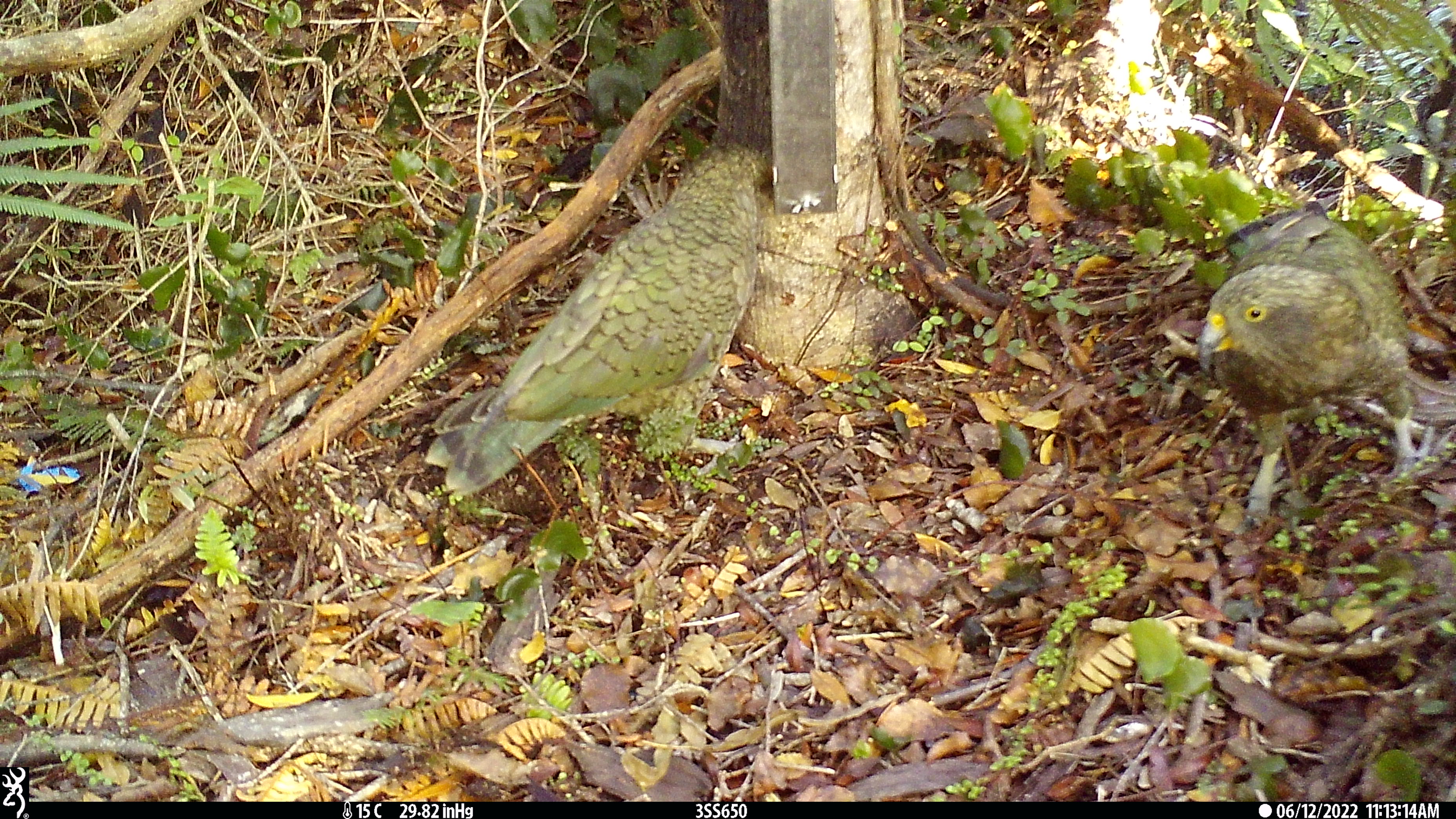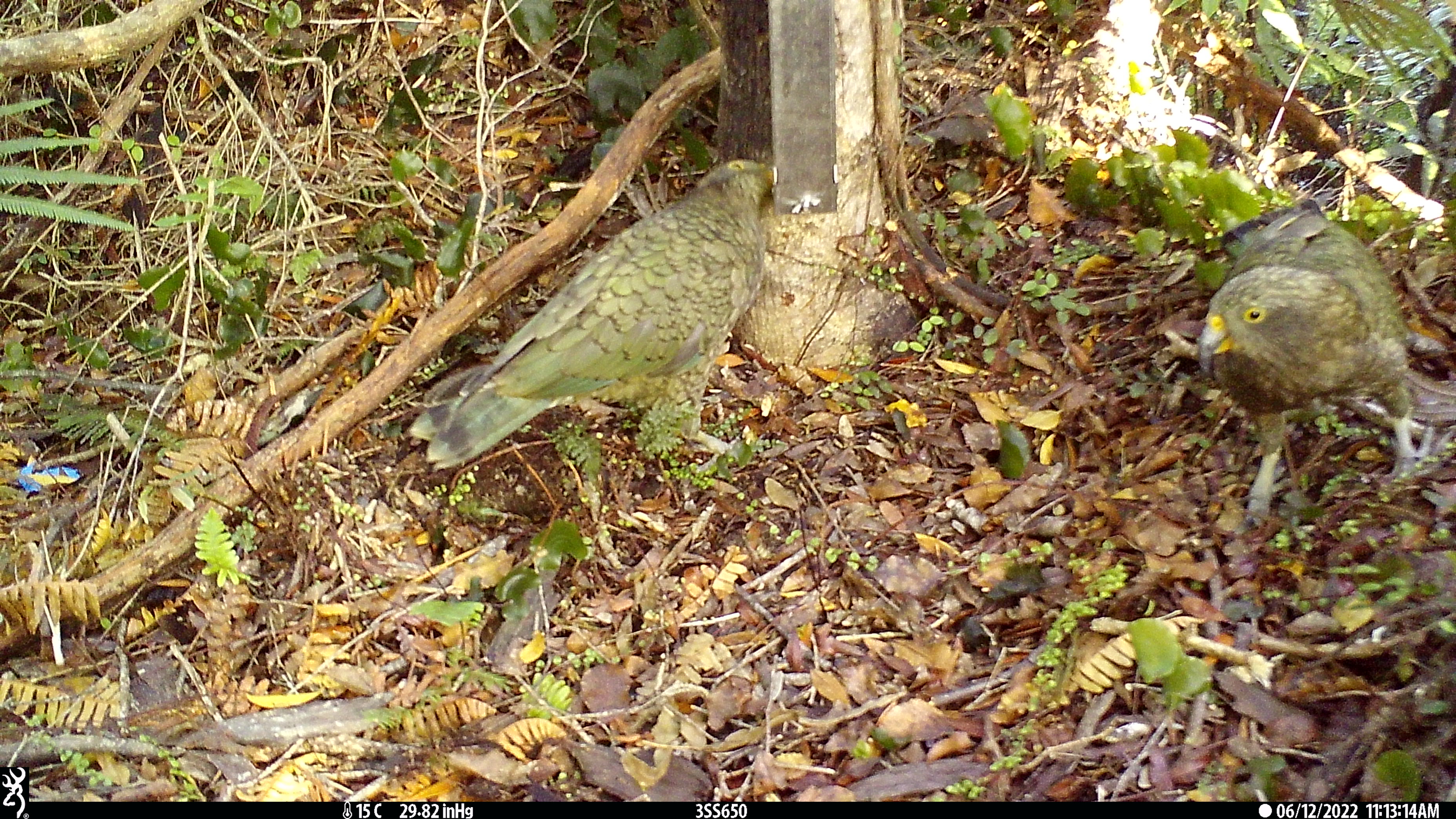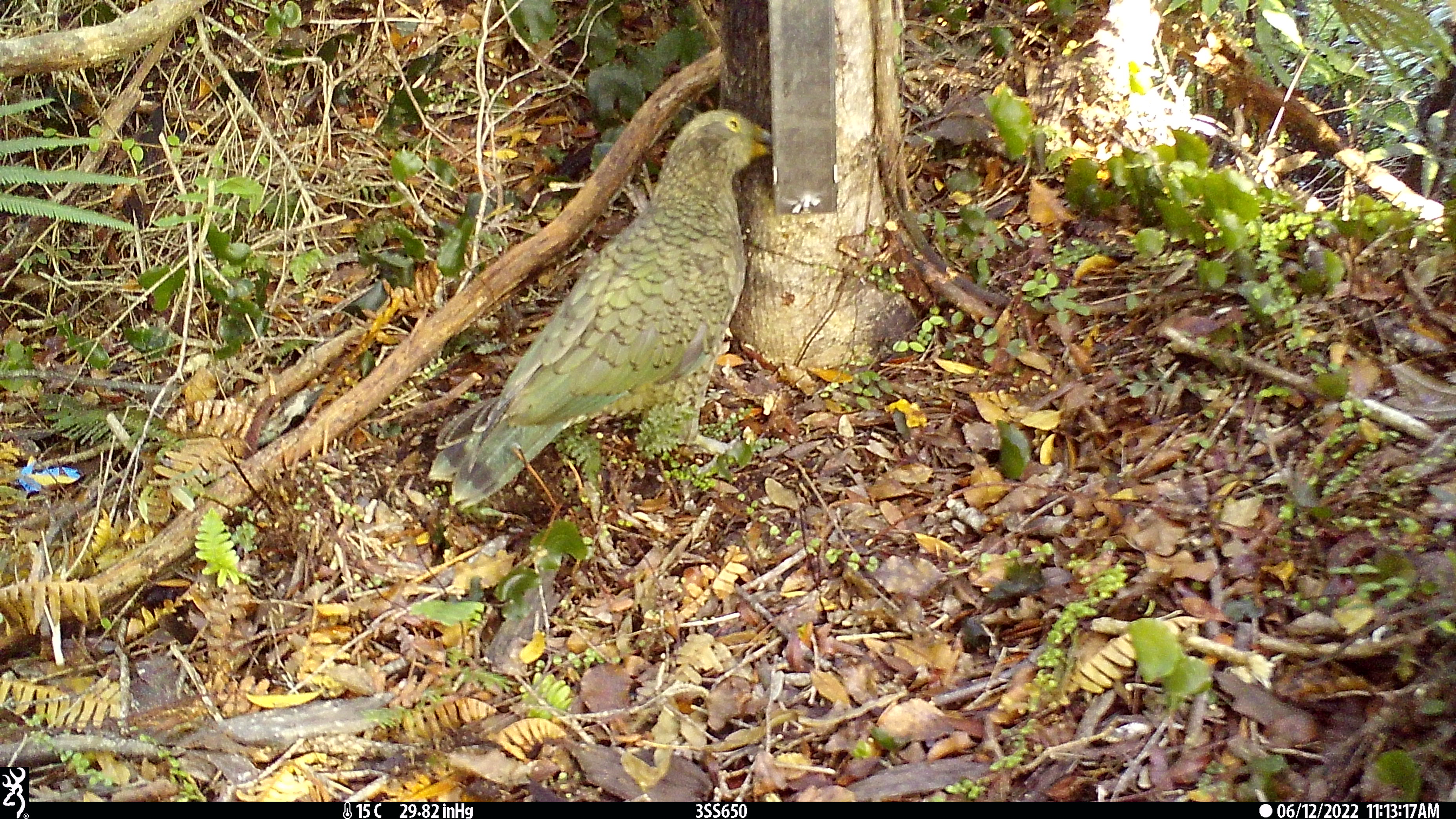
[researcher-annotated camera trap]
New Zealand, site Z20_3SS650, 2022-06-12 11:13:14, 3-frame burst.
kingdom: Animalia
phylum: Chordata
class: Aves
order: Psittaciformes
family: Strigopidae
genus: Nestor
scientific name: Nestor notabilis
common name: kea